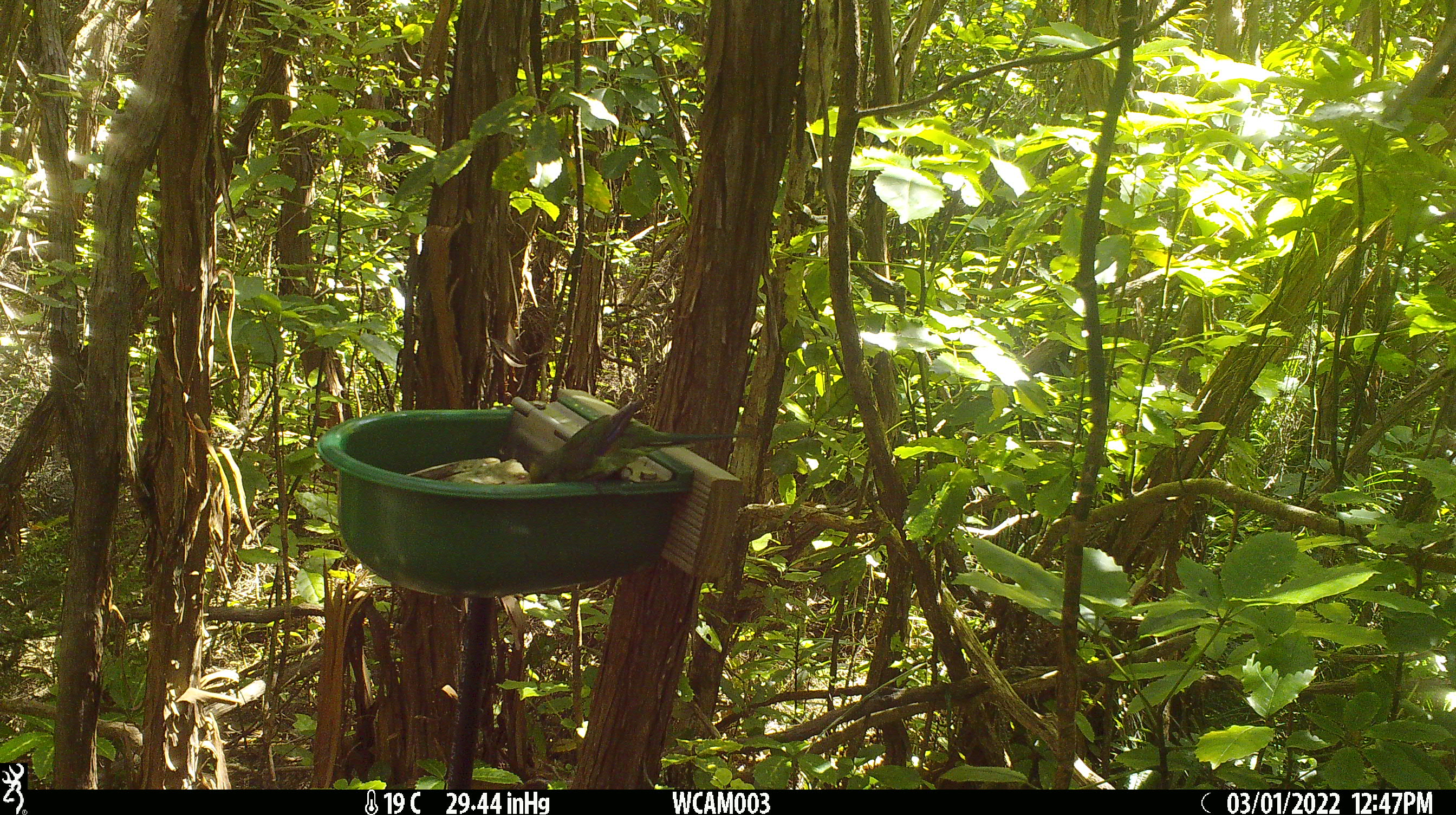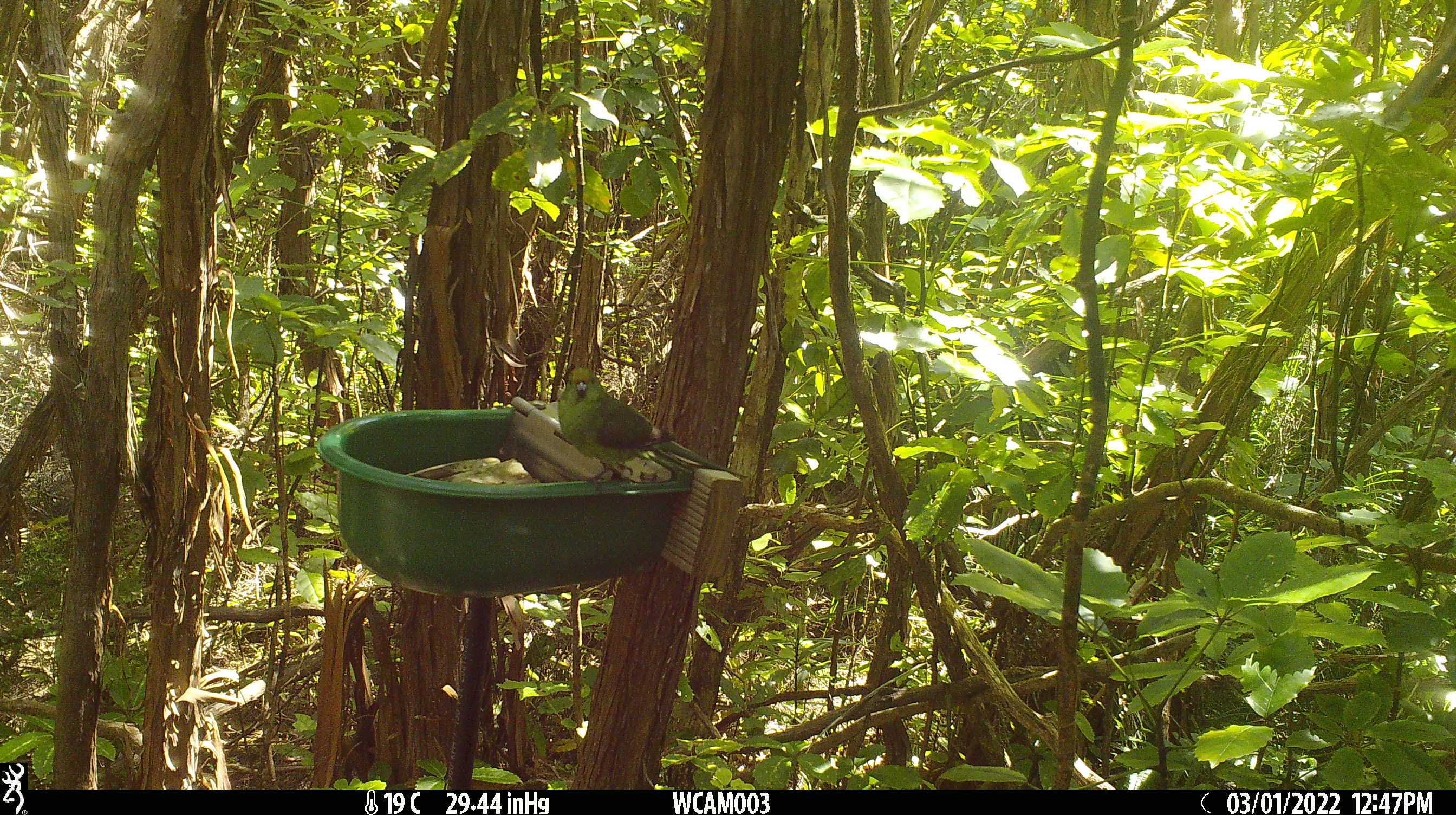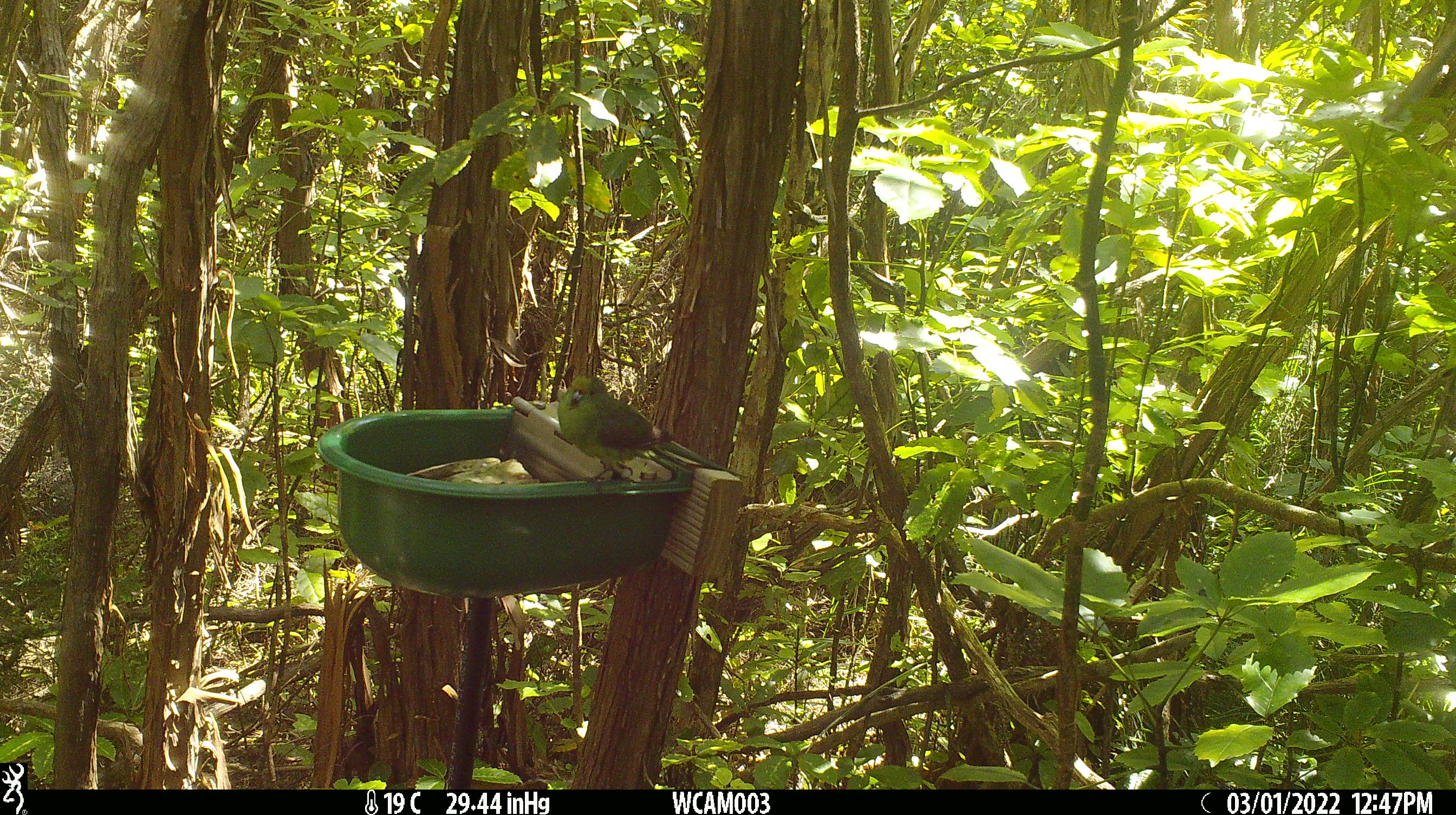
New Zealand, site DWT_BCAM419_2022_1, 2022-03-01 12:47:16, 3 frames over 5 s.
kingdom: Animalia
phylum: Chordata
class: Aves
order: Psittaciformes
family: Psittaculidae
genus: Cyanoramphus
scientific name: Cyanoramphus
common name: parakeet